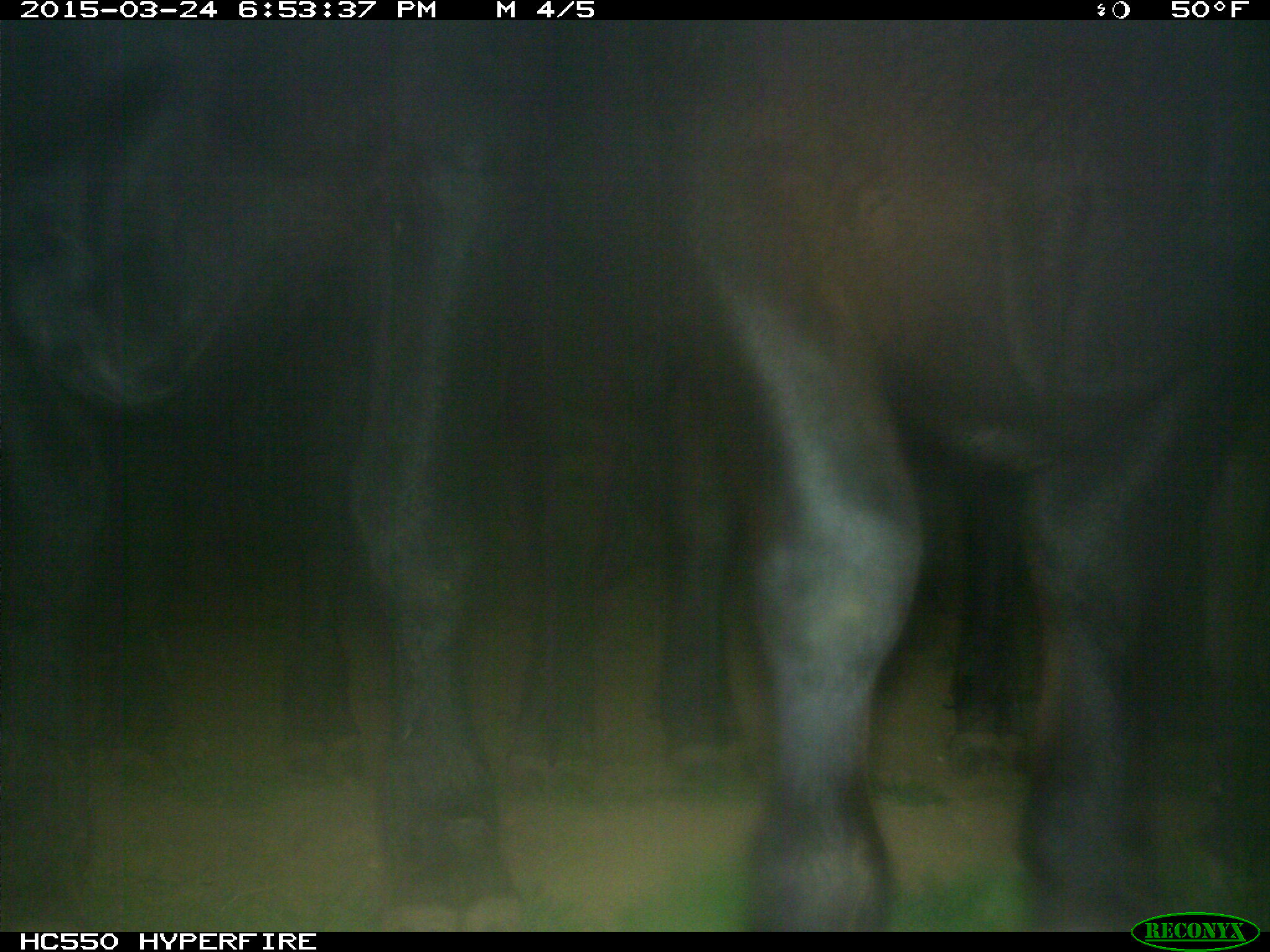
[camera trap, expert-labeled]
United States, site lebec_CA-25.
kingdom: Animalia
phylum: Chordata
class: Mammalia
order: Artiodactyla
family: Bovidae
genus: Bos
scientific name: Bos taurus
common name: domestic cow